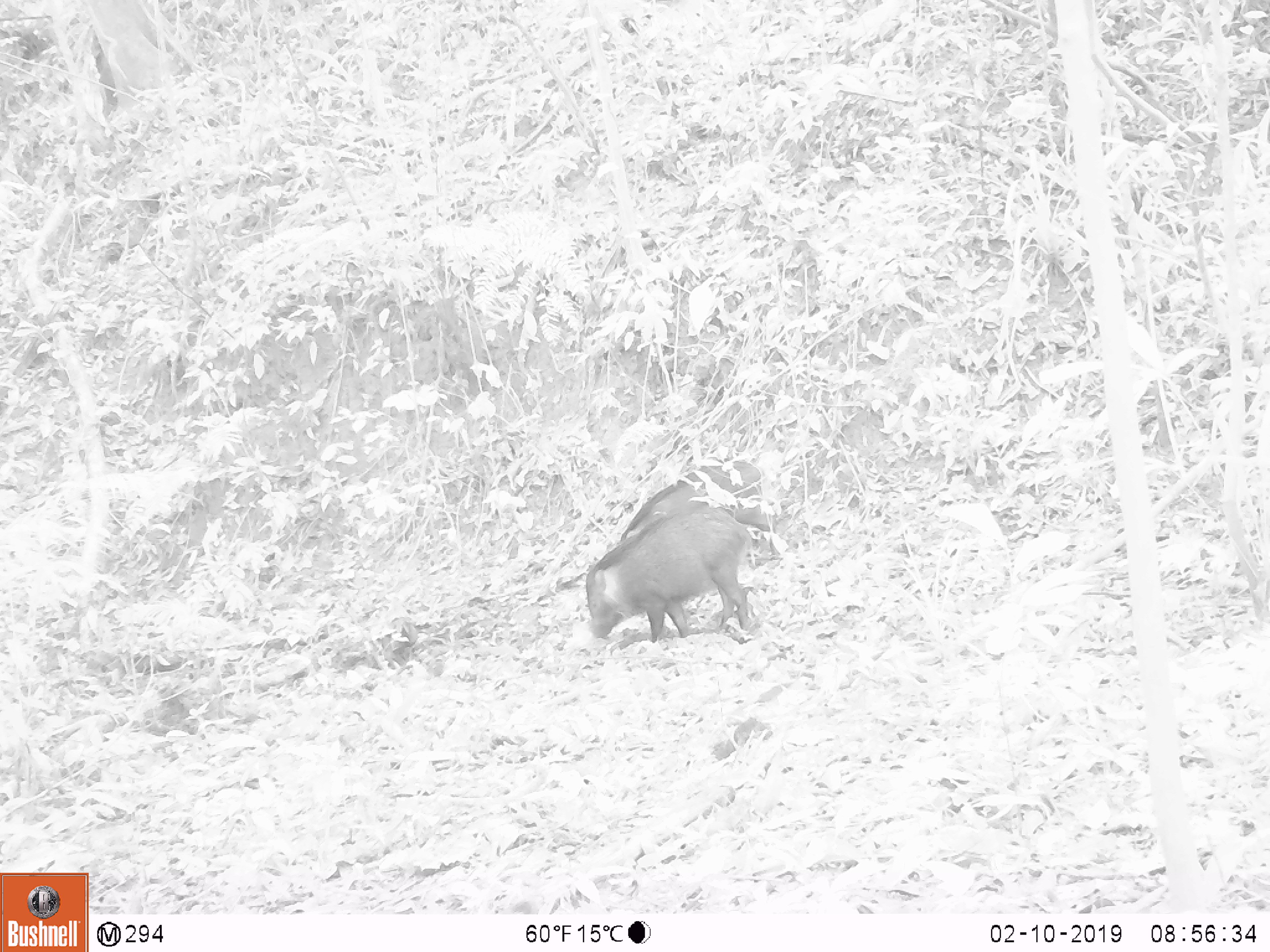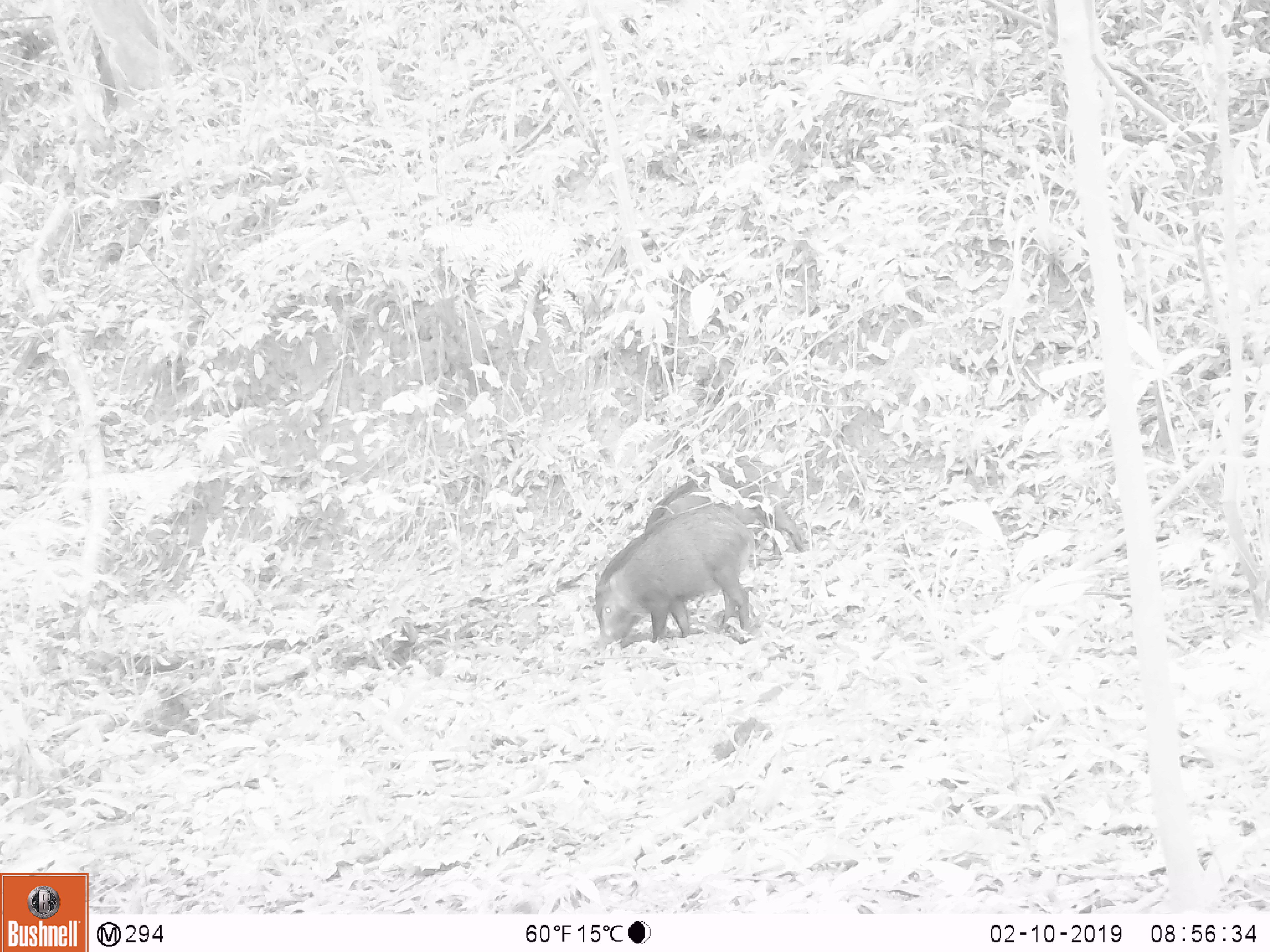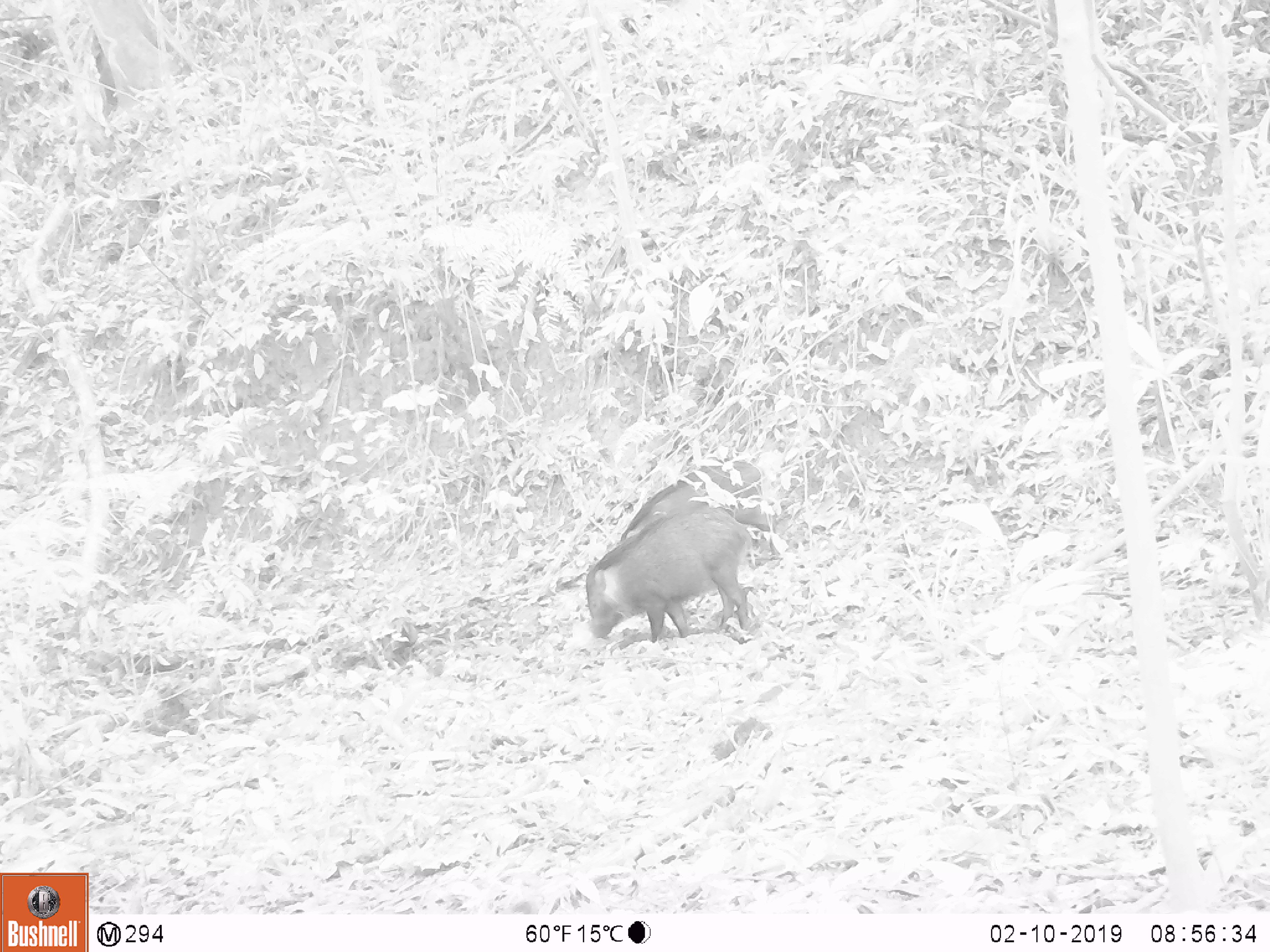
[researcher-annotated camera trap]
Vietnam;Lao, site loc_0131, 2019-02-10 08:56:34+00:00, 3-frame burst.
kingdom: Animalia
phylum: Chordata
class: Aves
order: Galliformes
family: Phasianidae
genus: Gallus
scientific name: Gallus gallus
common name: red junglefowl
Red junglefowl (Gallus gallus). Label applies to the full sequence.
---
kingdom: Animalia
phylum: Chordata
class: Mammalia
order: Artiodactyla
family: Suidae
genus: Sus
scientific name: Sus scrofa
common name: eurasian wild pig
Eurasian wild pig (Sus scrofa). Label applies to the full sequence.